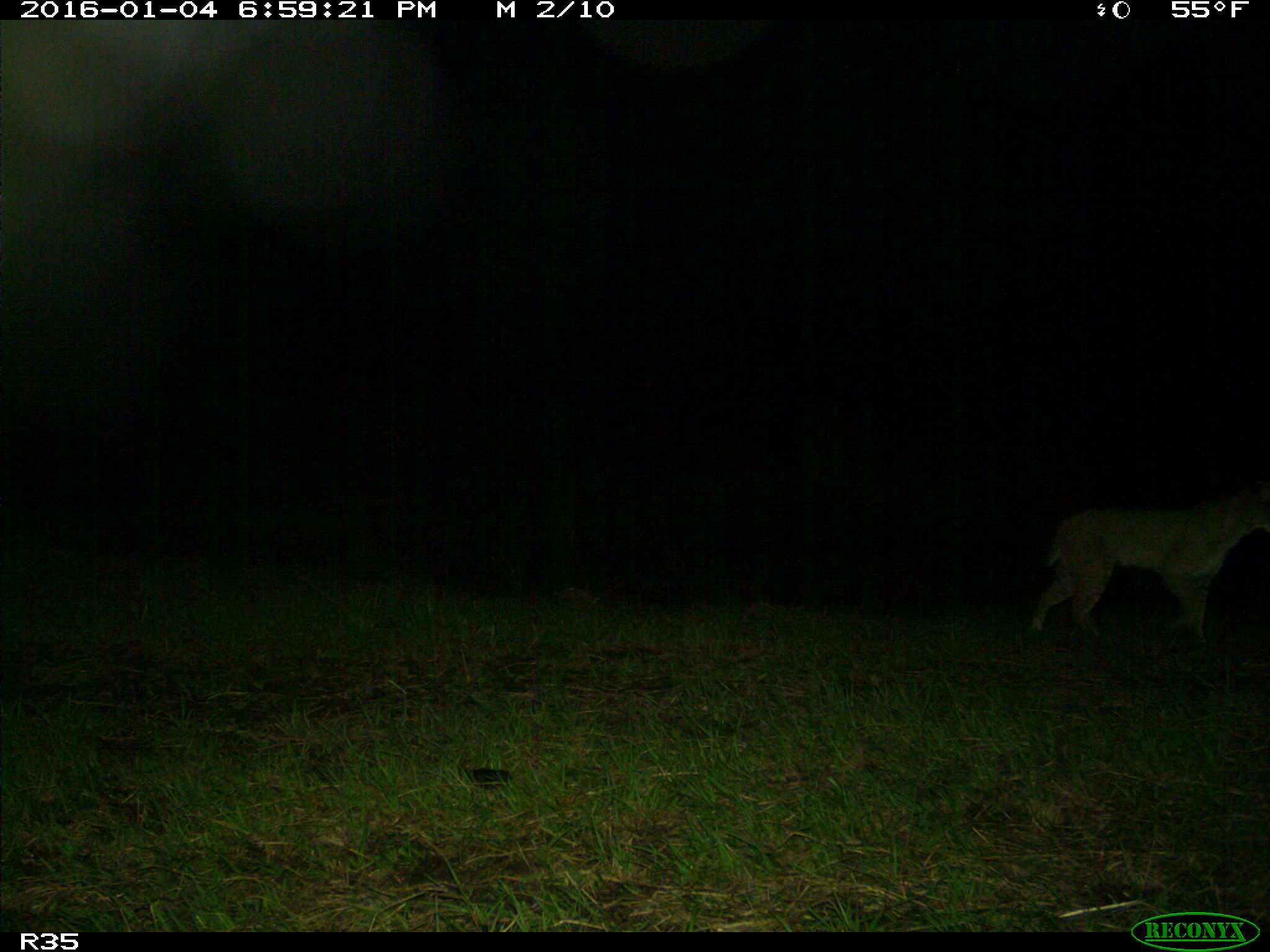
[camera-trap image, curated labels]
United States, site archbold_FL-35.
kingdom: Animalia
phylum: Chordata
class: Mammalia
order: Carnivora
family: Felidae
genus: Lynx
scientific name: Lynx rufus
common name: bobcat